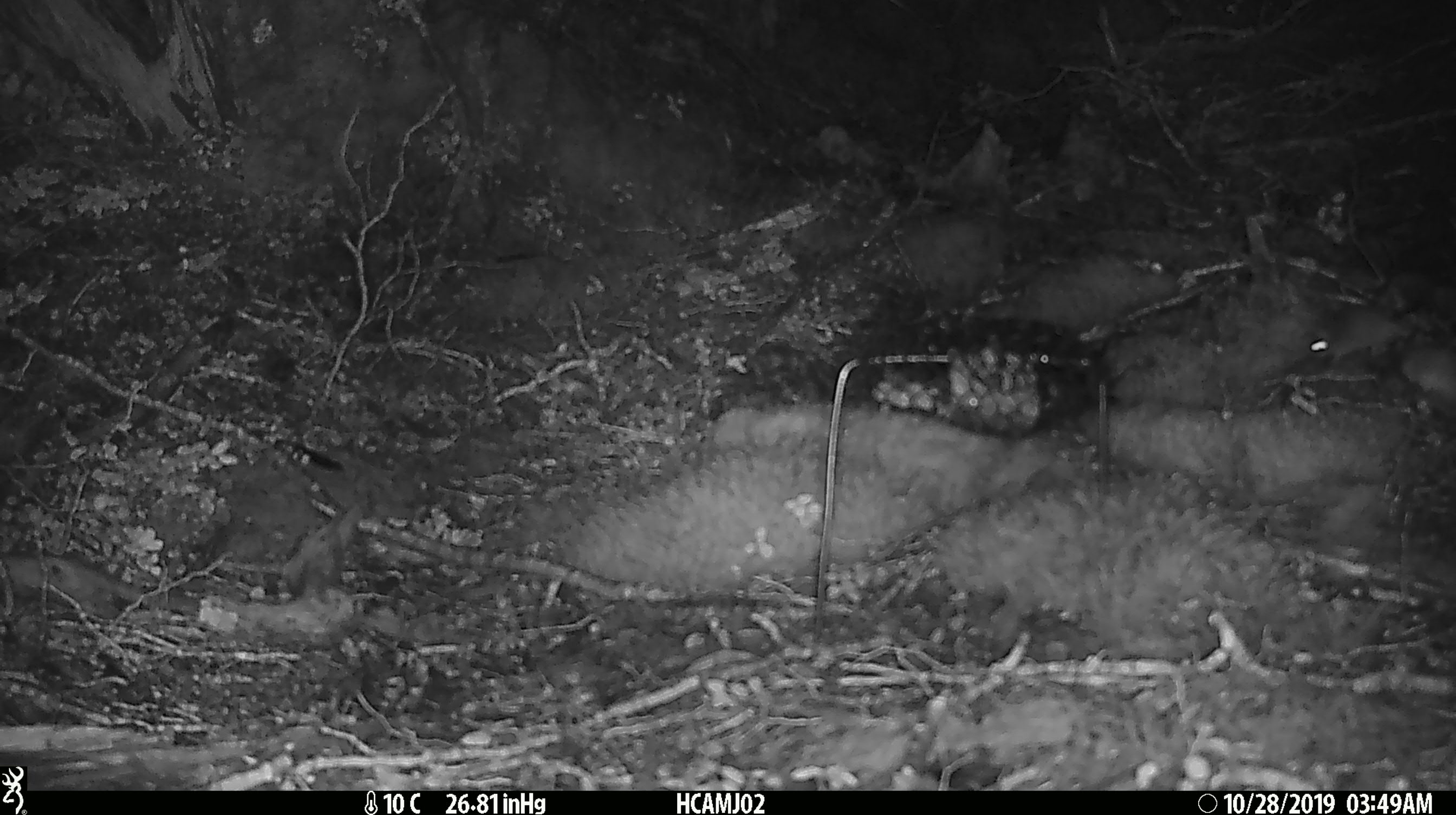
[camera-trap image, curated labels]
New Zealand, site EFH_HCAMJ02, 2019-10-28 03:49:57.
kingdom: Animalia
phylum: Chordata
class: Mammalia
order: Rodentia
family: Muridae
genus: Mus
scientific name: Mus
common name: mouse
Mouse (Mus).